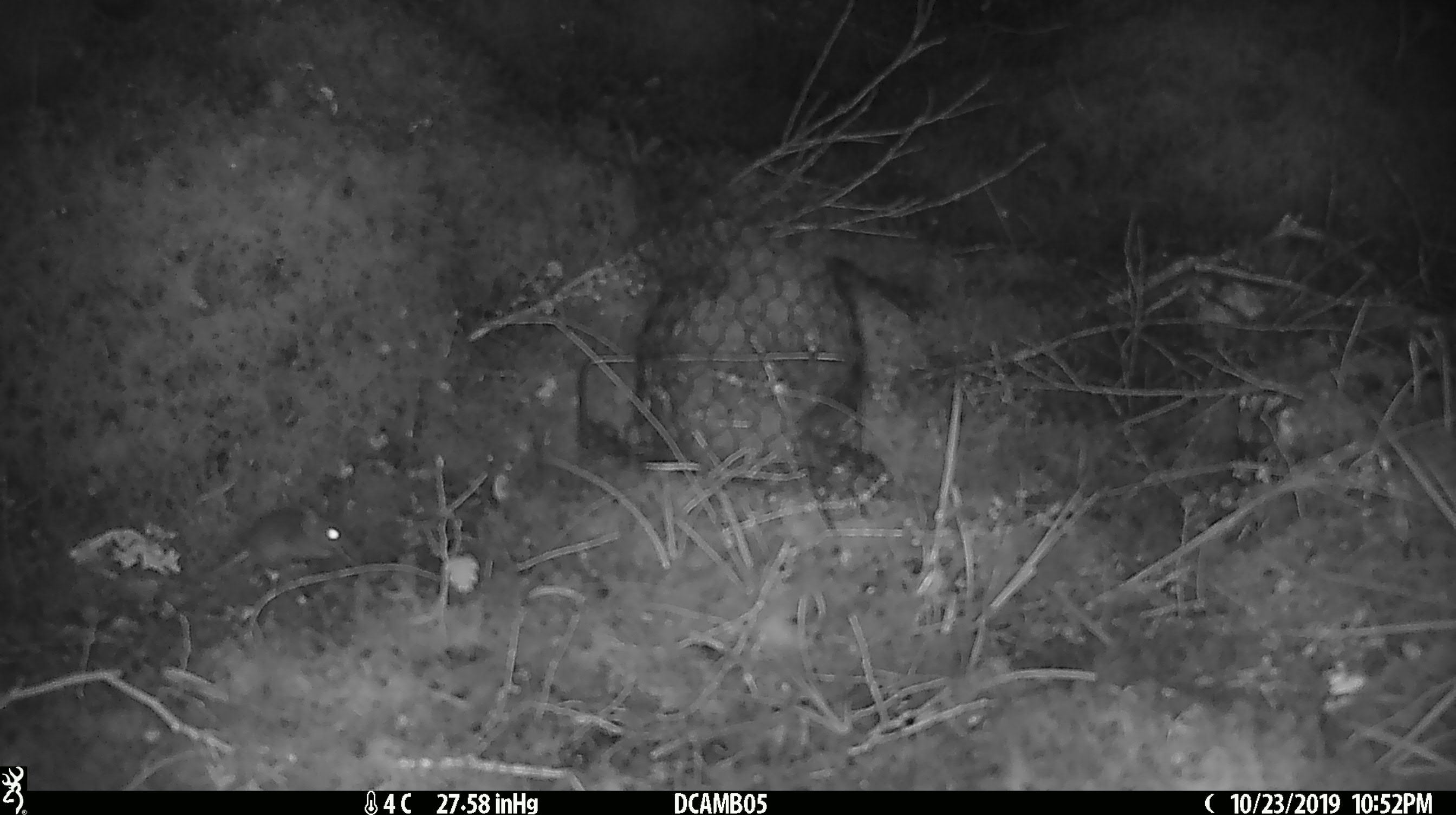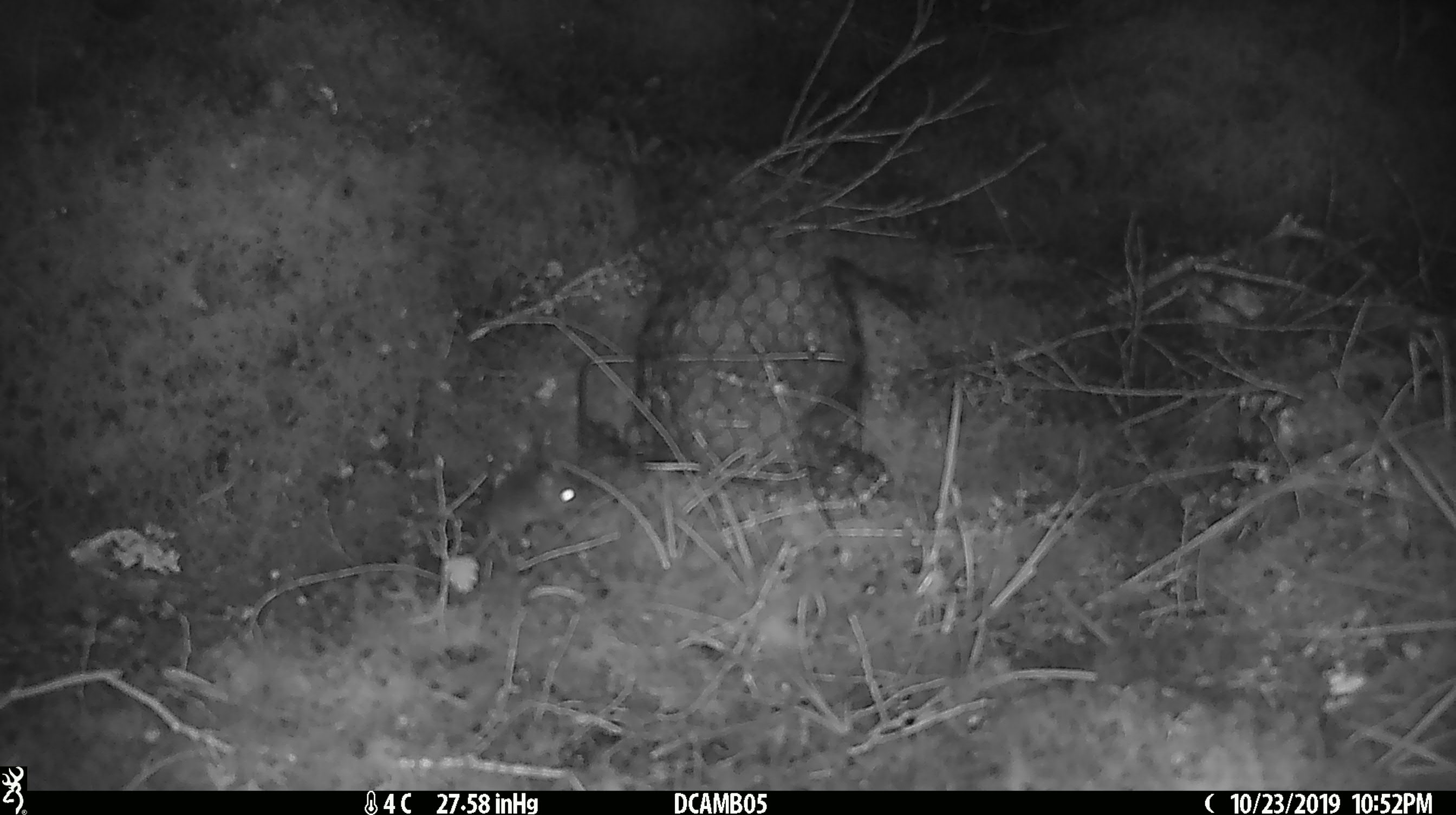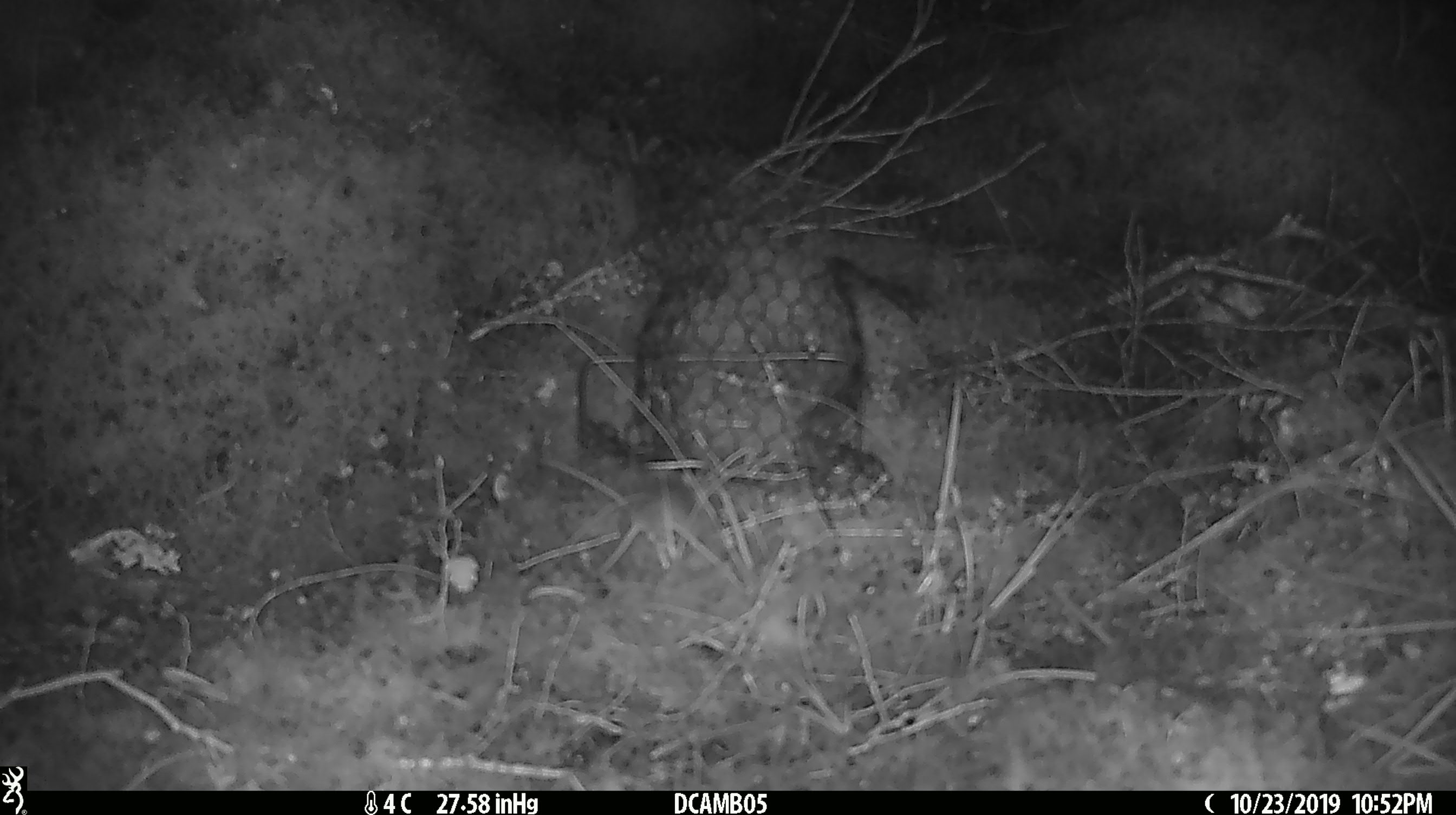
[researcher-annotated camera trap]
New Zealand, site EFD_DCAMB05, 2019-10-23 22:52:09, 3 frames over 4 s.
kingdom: Animalia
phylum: Chordata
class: Mammalia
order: Rodentia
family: Muridae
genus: Mus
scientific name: Mus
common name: mouse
Mouse (Mus).